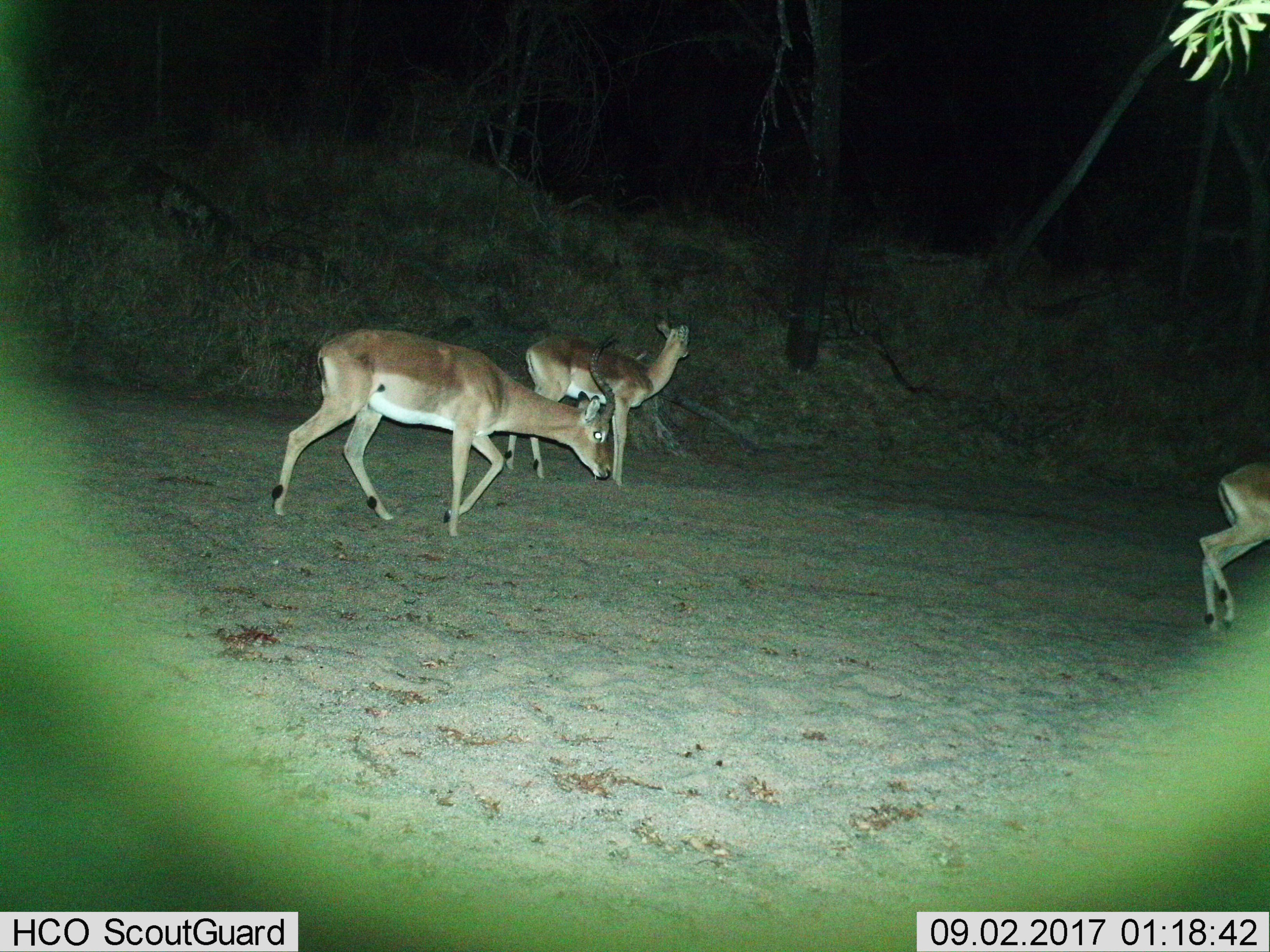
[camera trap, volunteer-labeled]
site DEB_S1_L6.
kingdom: Animalia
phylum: Chordata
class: Mammalia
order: Artiodactyla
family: Bovidae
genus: Aepyceros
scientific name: Aepyceros melampus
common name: impala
Impala (Aepyceros melampus), count 3. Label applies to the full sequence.